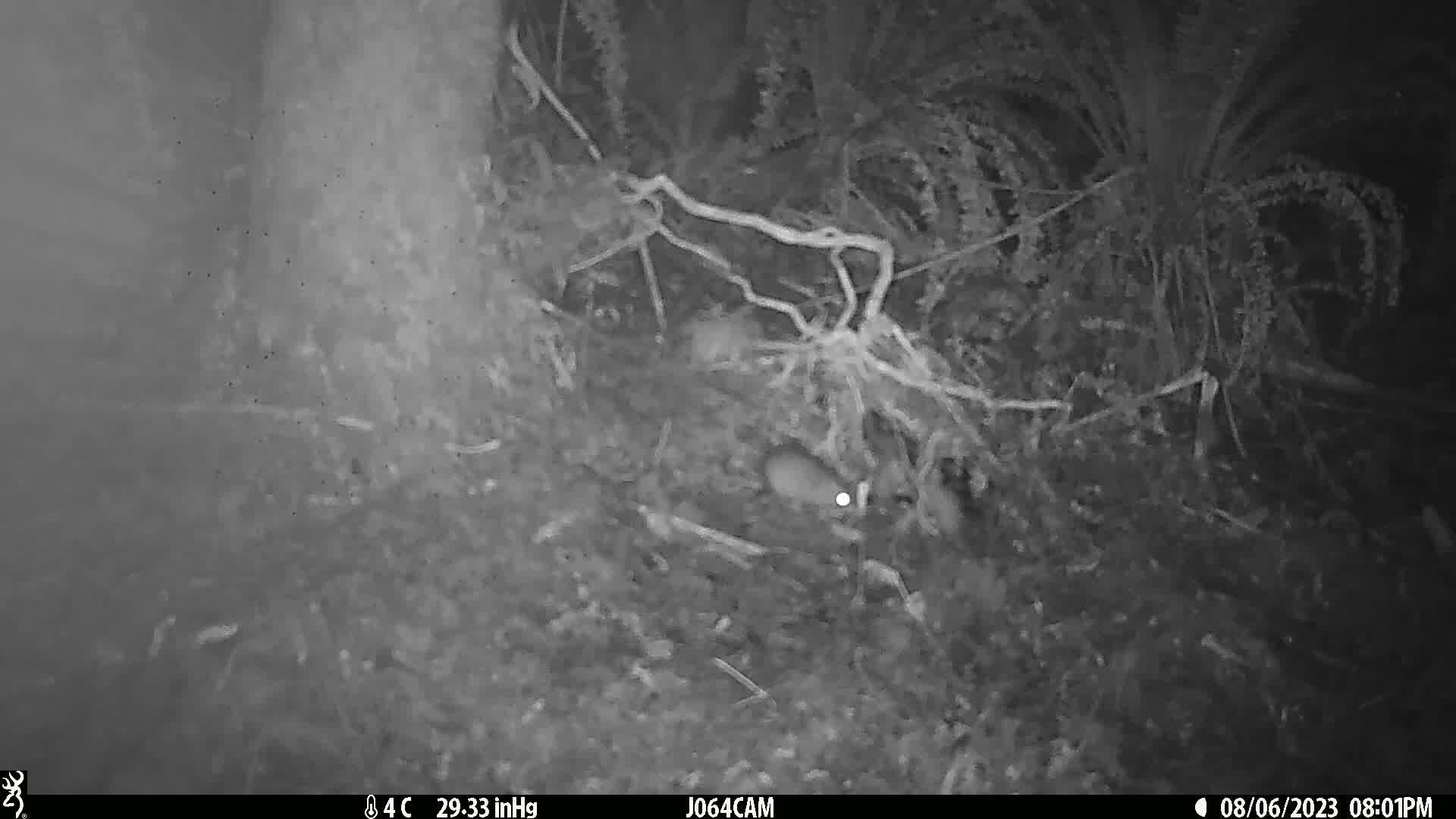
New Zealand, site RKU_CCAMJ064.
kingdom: Animalia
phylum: Chordata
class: Mammalia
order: Rodentia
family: Muridae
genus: Rattus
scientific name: Rattus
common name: rat